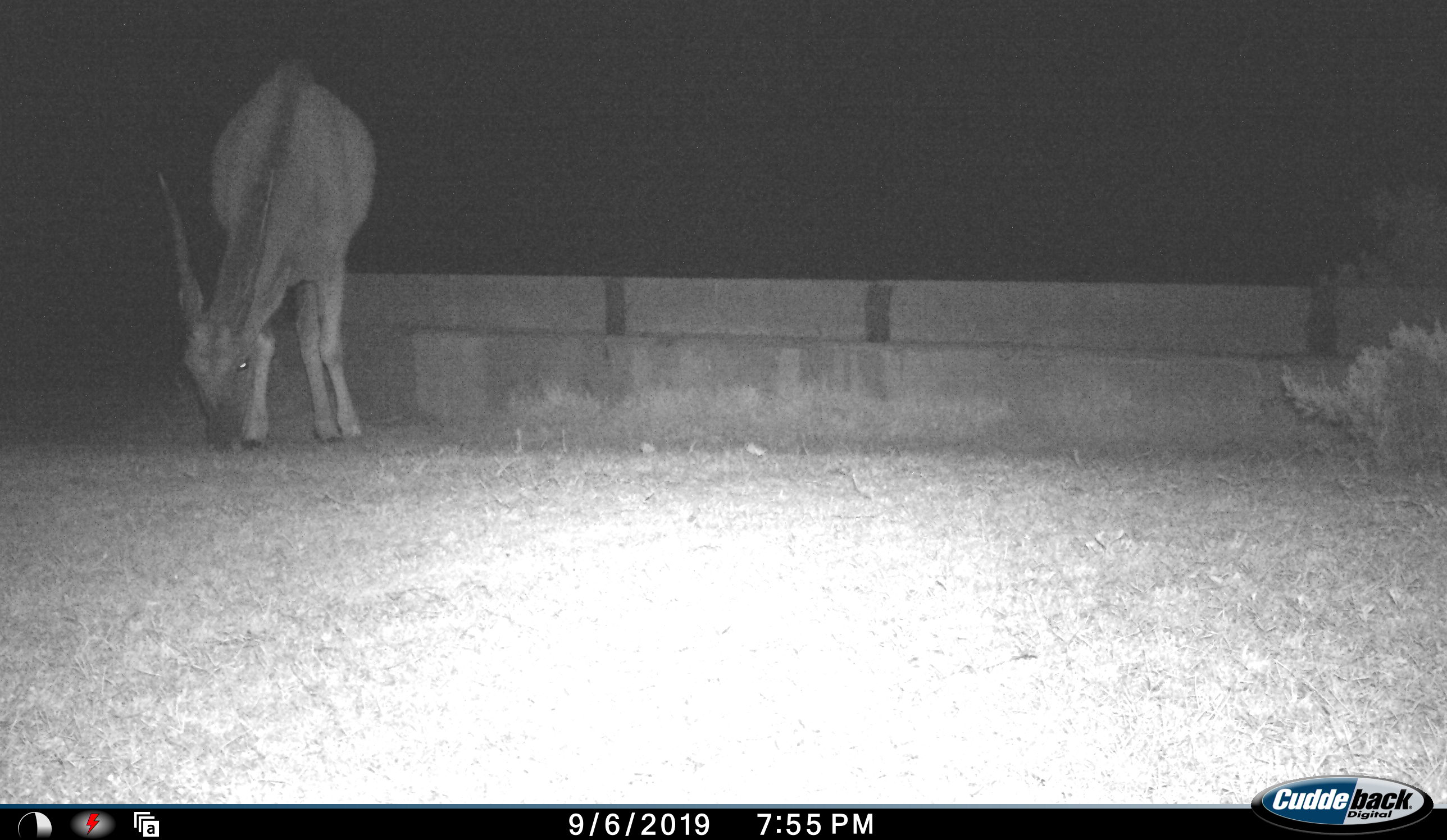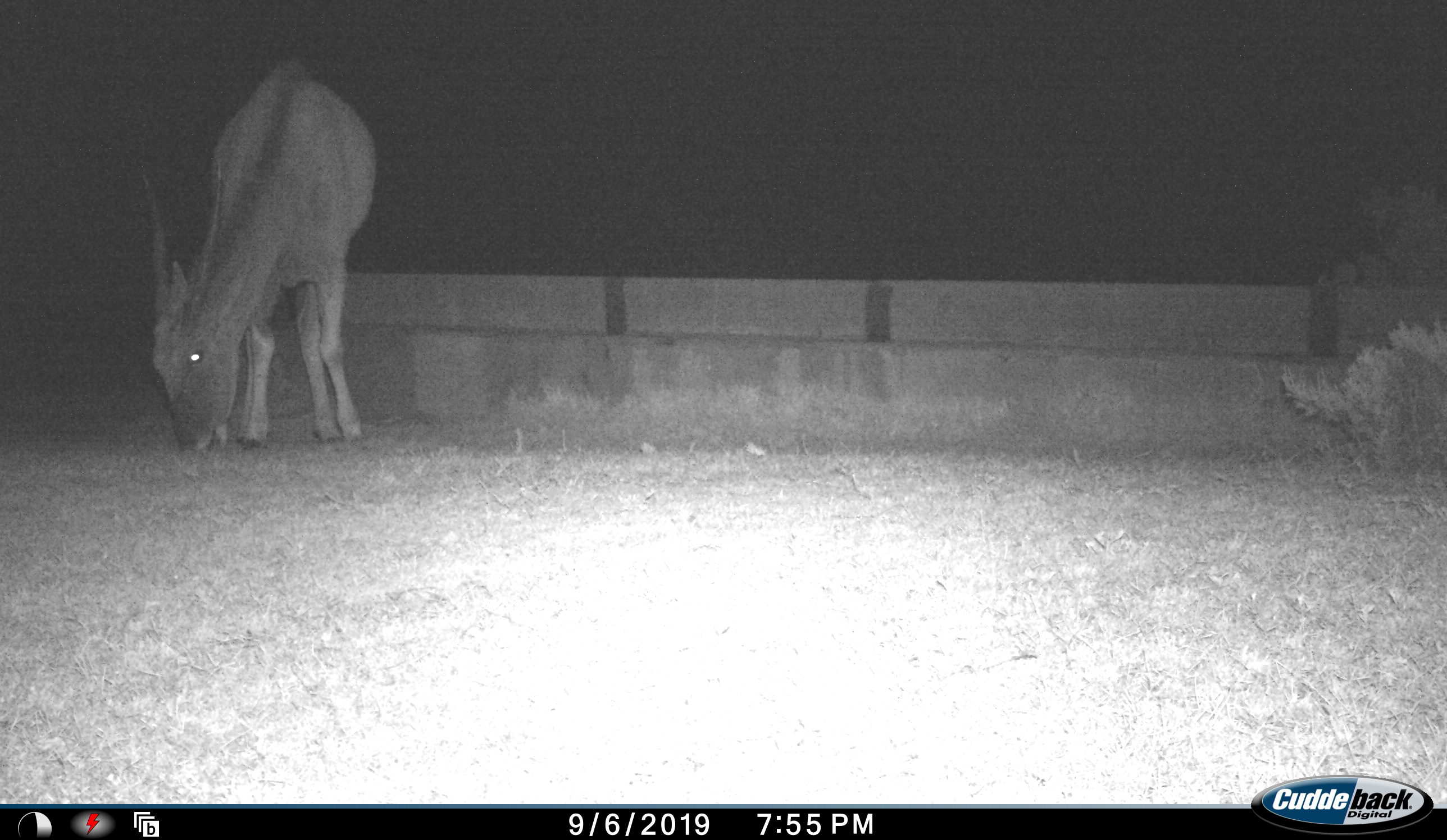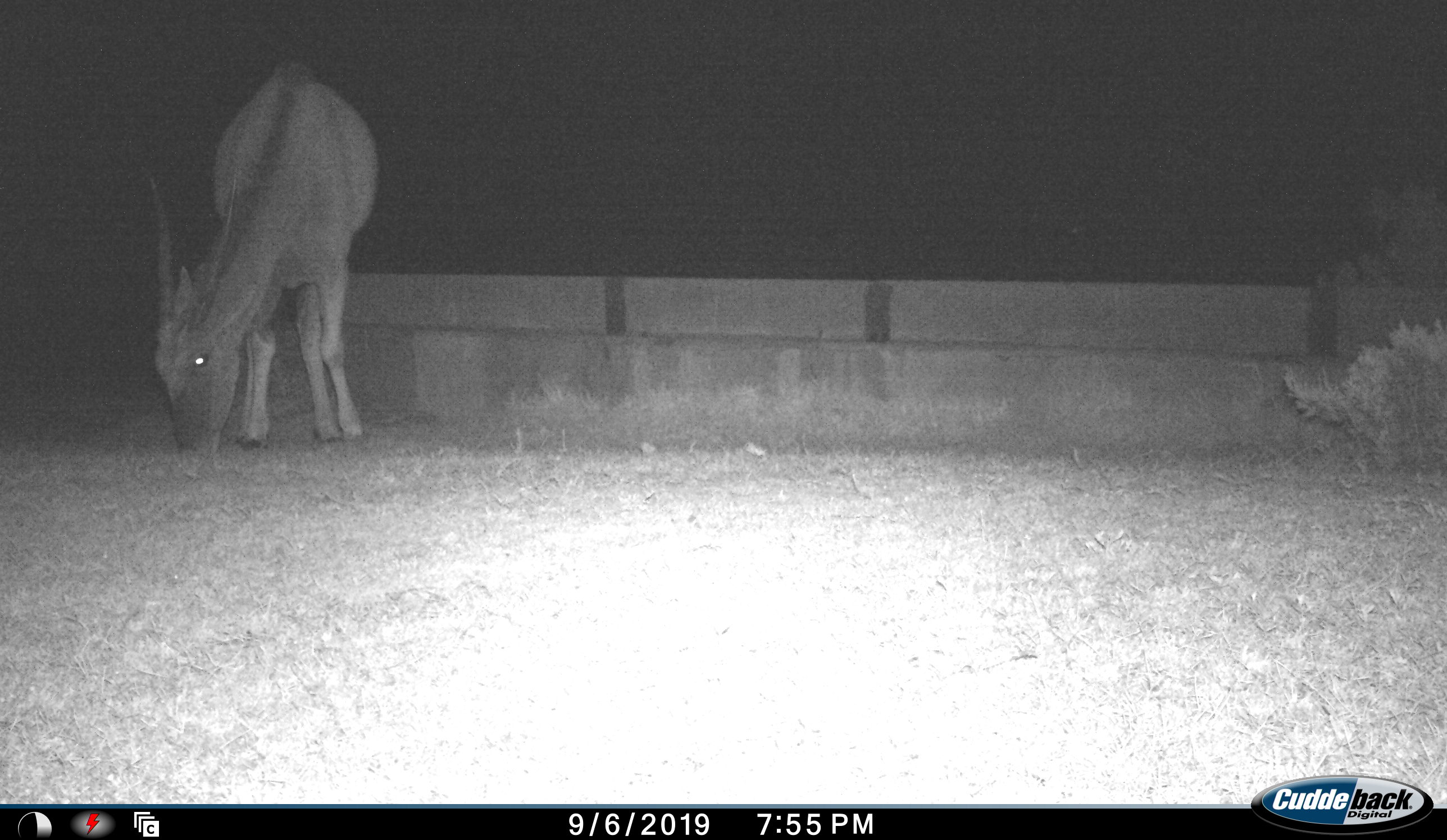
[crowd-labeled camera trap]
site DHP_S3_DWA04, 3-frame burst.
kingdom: Animalia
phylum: Chordata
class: Mammalia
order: Artiodactyla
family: Bovidae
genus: Tragelaphus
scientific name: Tragelaphus oryx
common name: eland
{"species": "eland (Tragelaphus oryx)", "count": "1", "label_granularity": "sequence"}